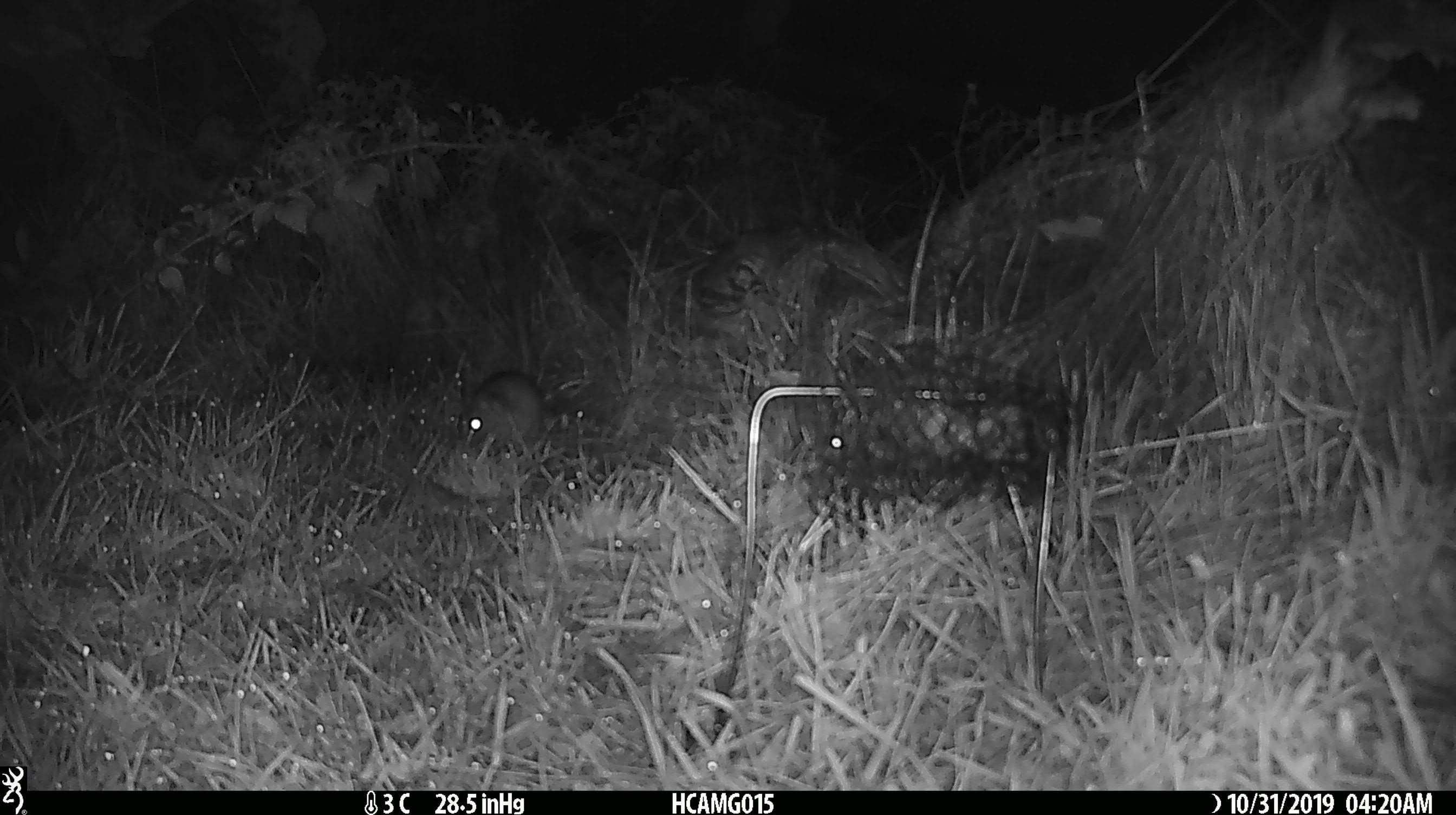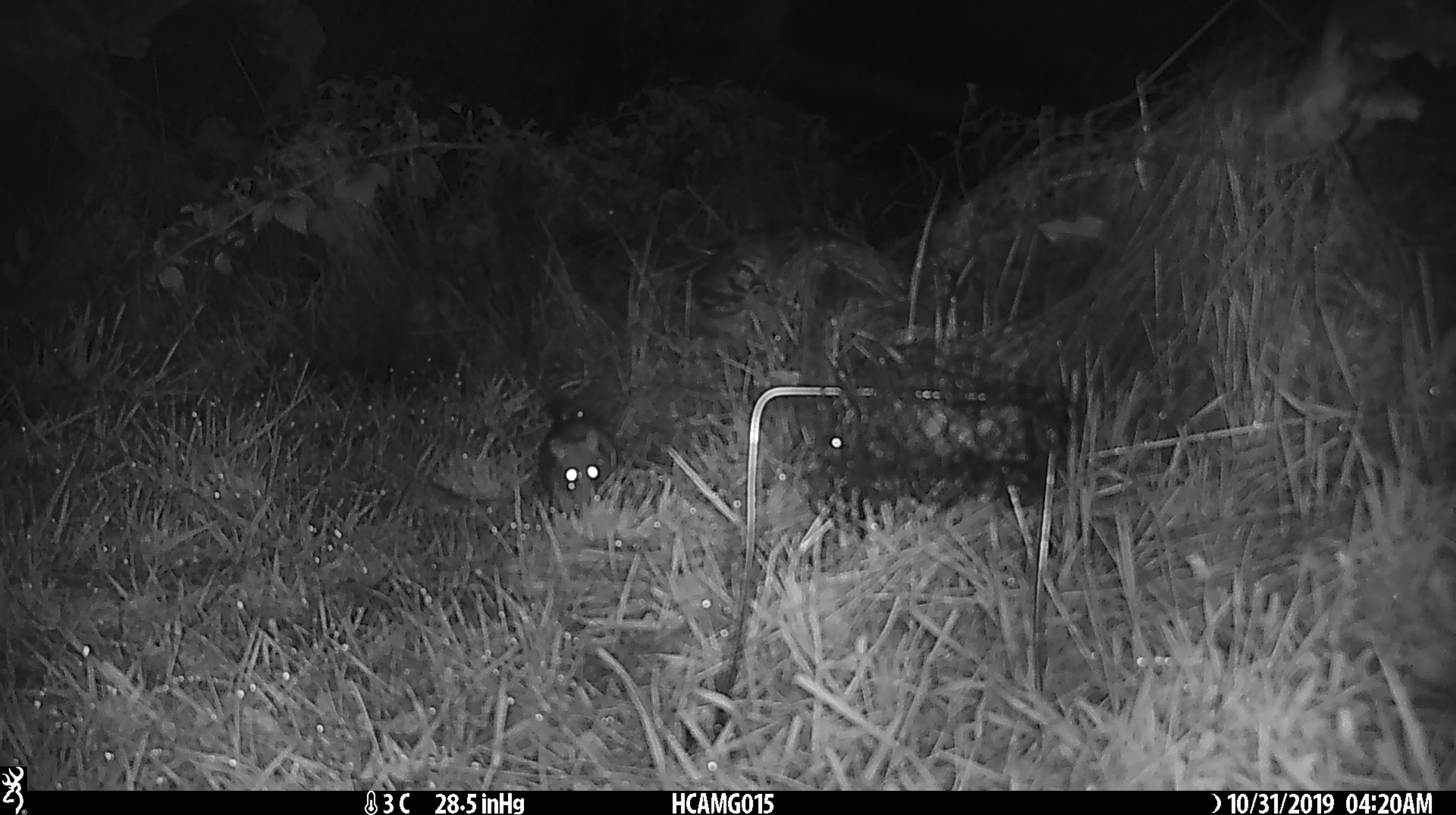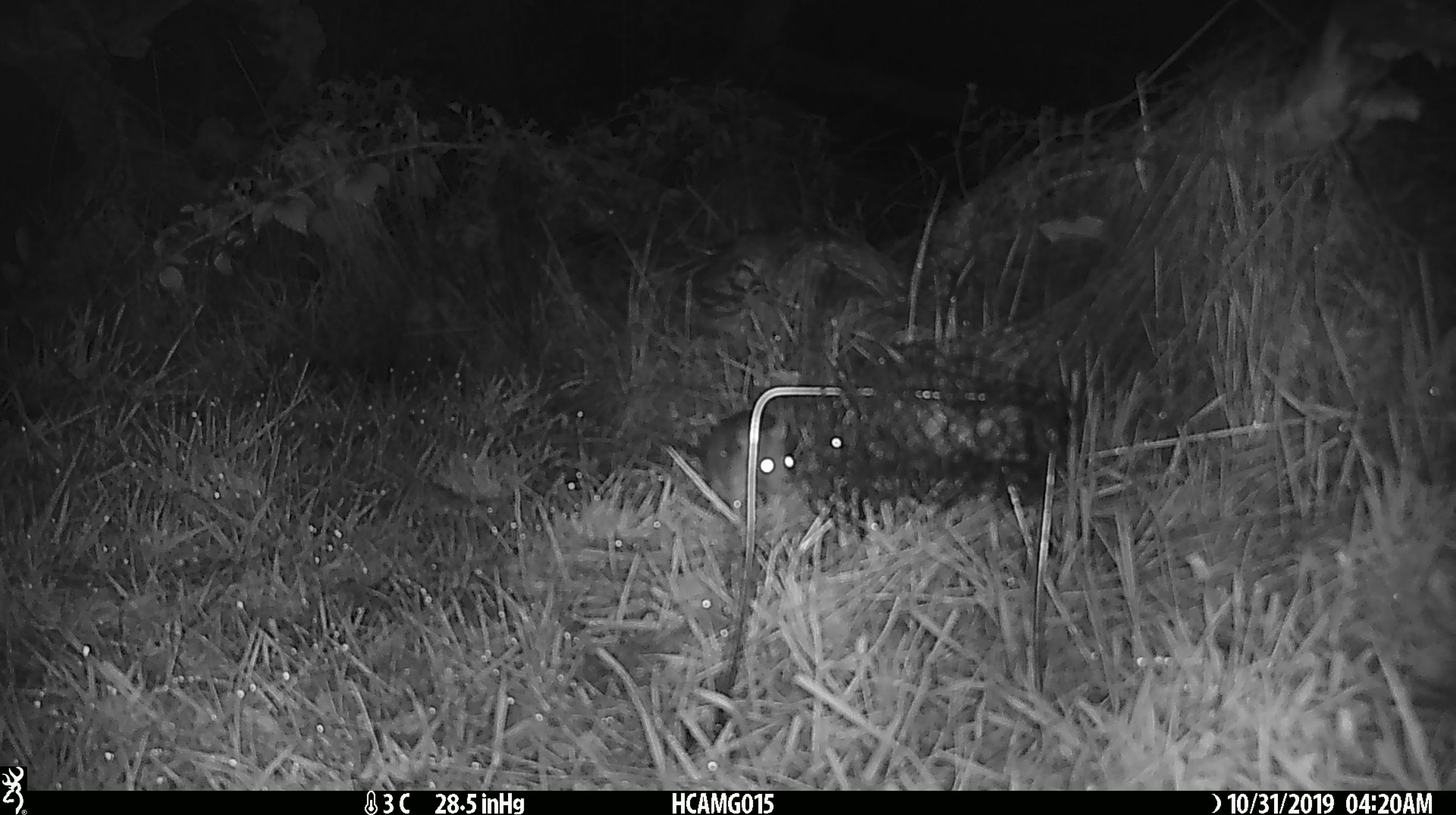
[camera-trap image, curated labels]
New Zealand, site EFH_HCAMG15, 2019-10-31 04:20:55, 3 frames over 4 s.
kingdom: Animalia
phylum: Chordata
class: Mammalia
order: Rodentia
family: Muridae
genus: Rattus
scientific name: Rattus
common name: rat